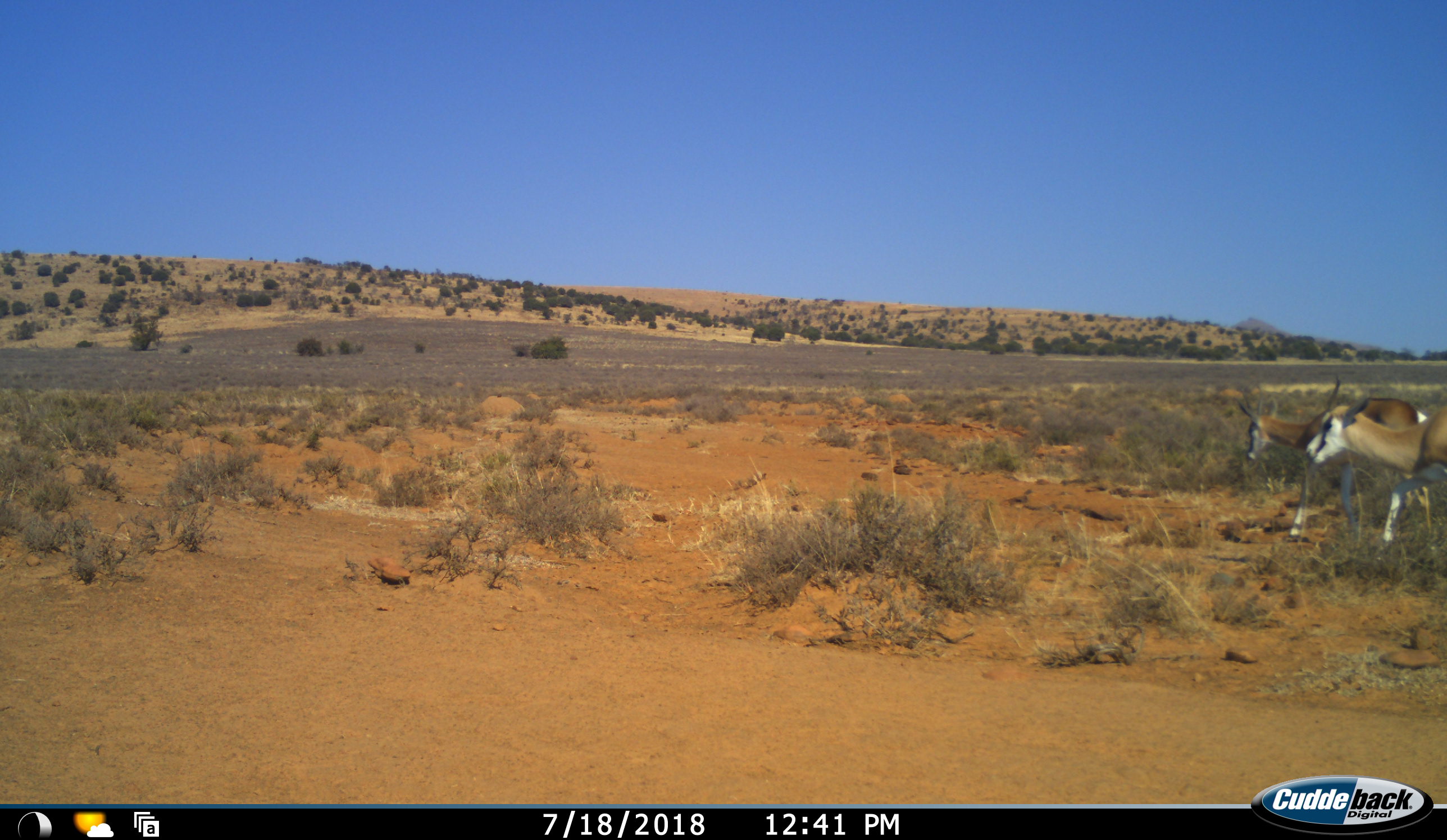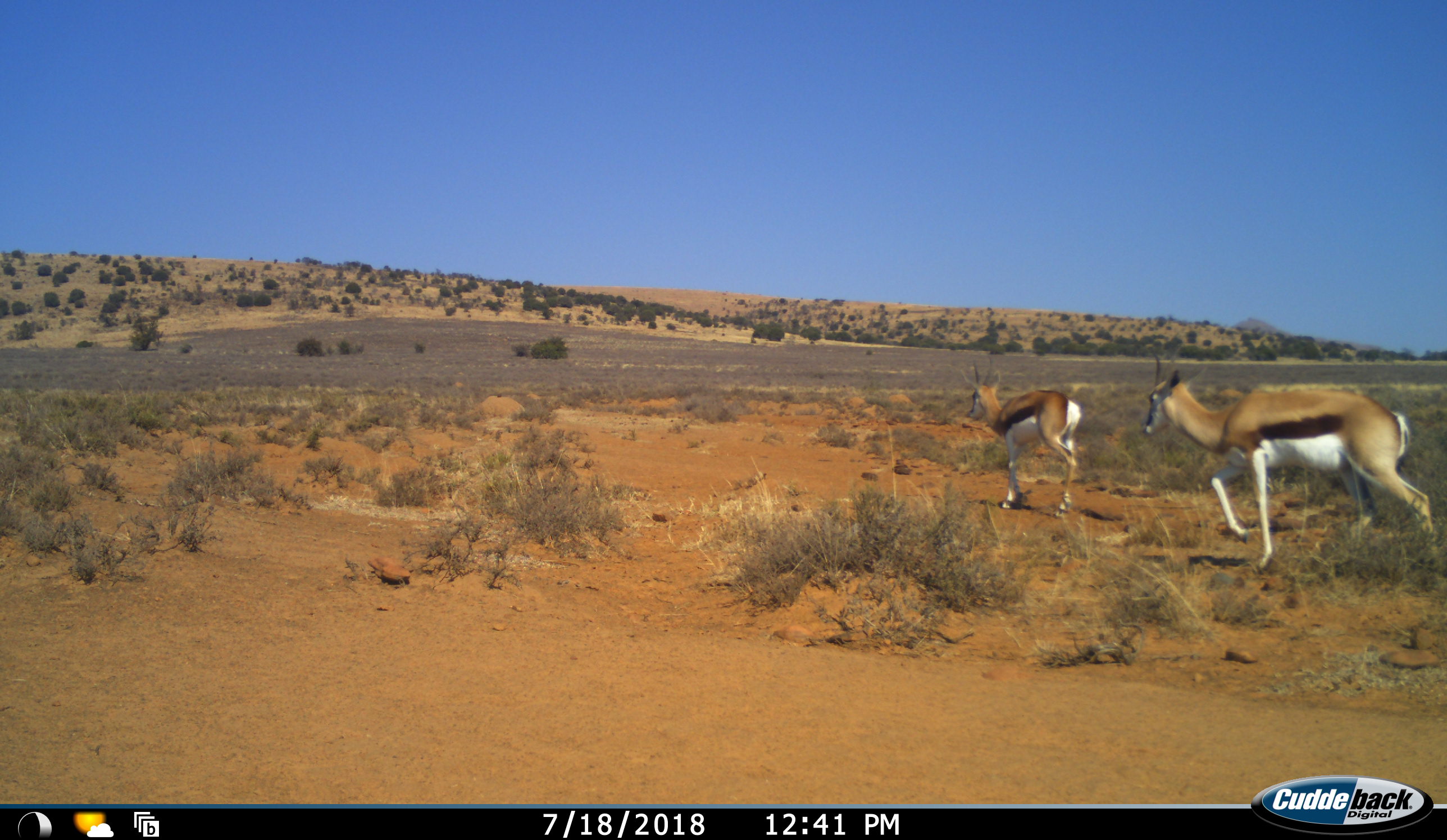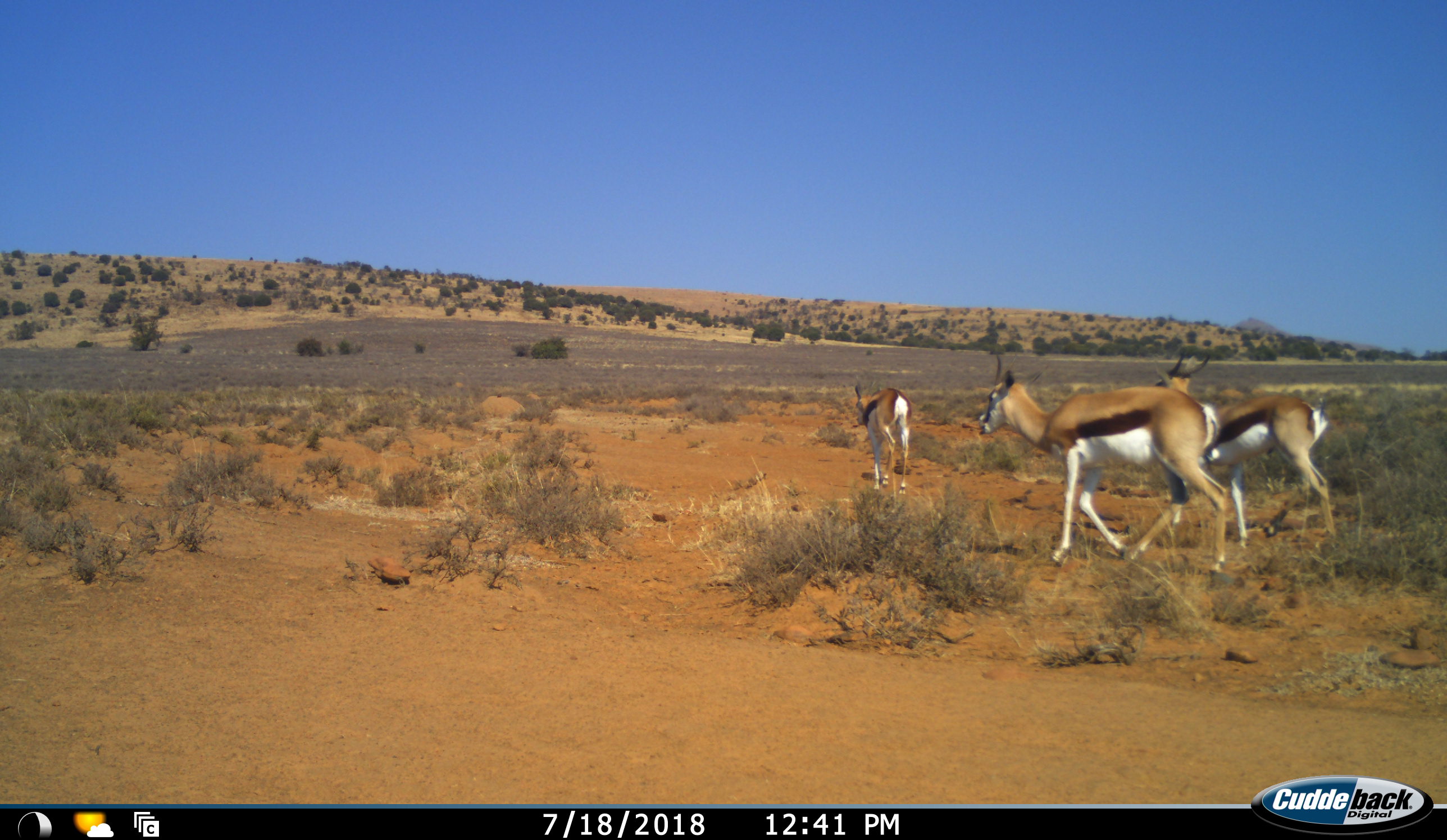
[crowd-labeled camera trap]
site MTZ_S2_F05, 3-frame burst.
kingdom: Animalia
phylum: Chordata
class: Mammalia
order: Artiodactyla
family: Bovidae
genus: Antidorcas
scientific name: Antidorcas marsupialis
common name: springbok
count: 3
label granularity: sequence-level